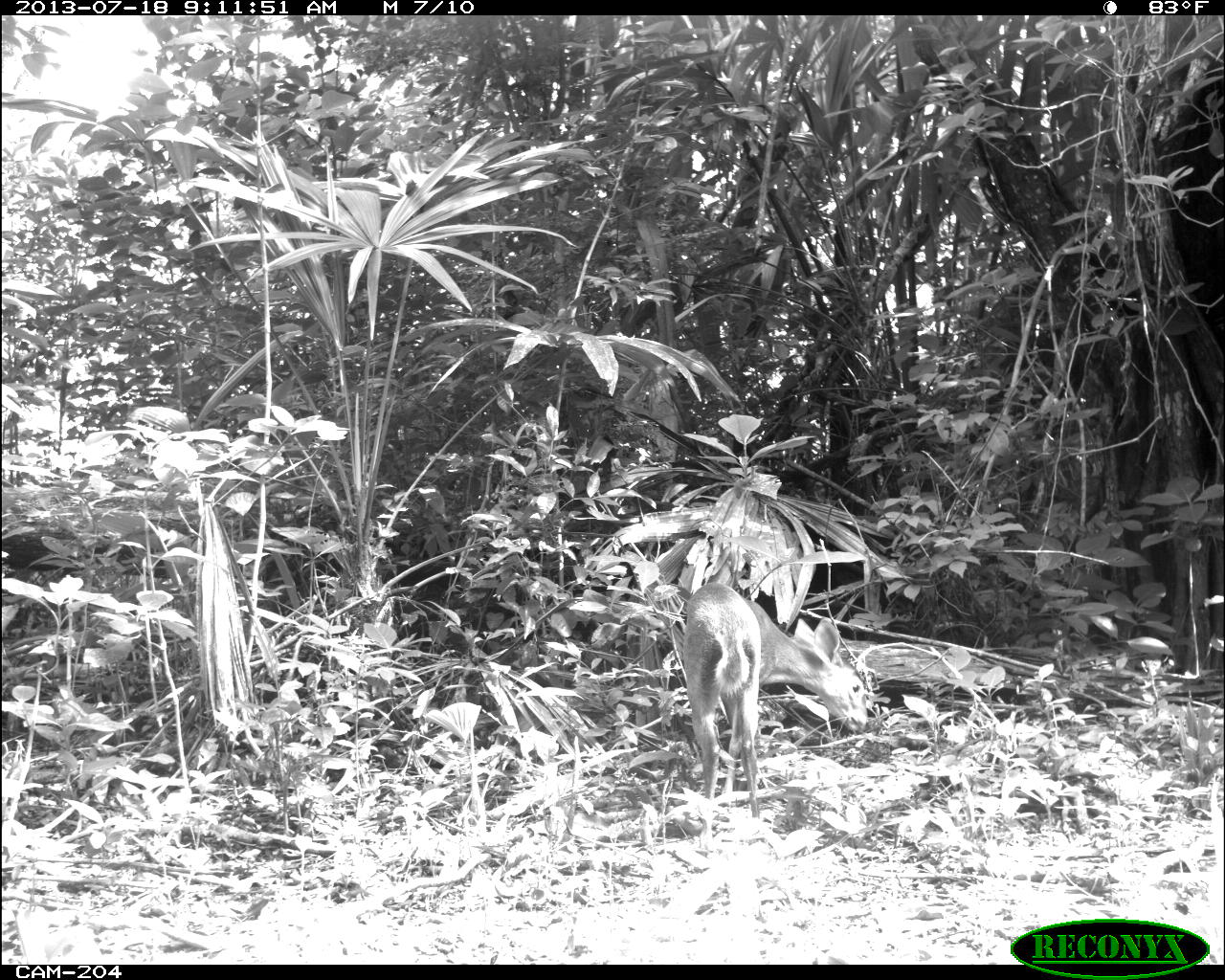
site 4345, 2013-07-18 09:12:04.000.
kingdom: Animalia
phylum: Chordata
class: Mammalia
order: Artiodactyla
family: Cervidae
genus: Odocoileus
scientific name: Odocoileus virginianus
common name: white-tailed deer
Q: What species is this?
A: Odocoileus virginianus (white-tailed deer).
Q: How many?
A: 1.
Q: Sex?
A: Female.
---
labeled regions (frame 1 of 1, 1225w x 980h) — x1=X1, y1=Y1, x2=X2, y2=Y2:
odocoileus virginianus: x1=682, y1=582, x2=868, y2=818